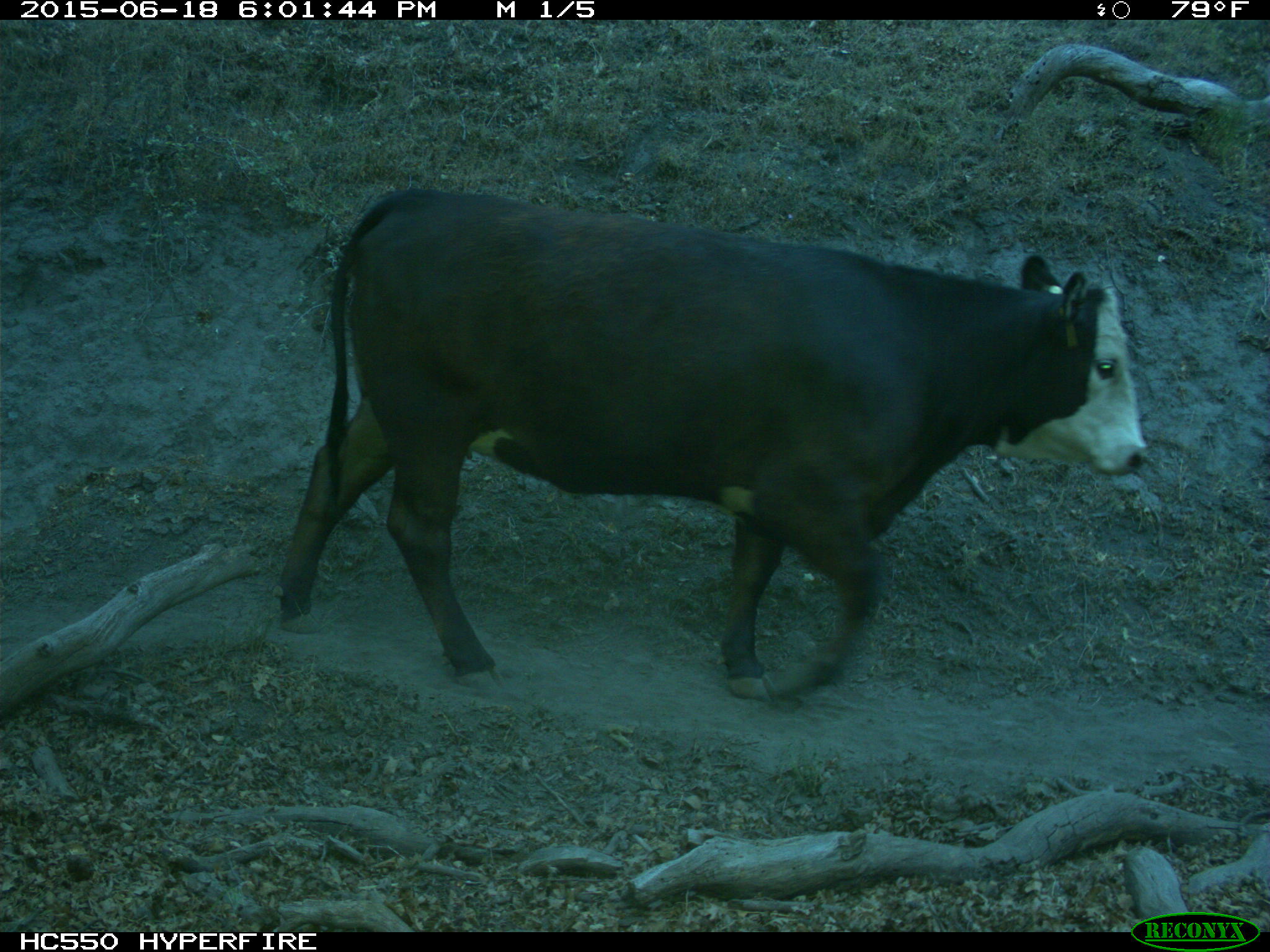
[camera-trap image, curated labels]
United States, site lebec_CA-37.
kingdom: Animalia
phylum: Chordata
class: Mammalia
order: Artiodactyla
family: Bovidae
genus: Bos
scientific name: Bos taurus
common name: domestic cow